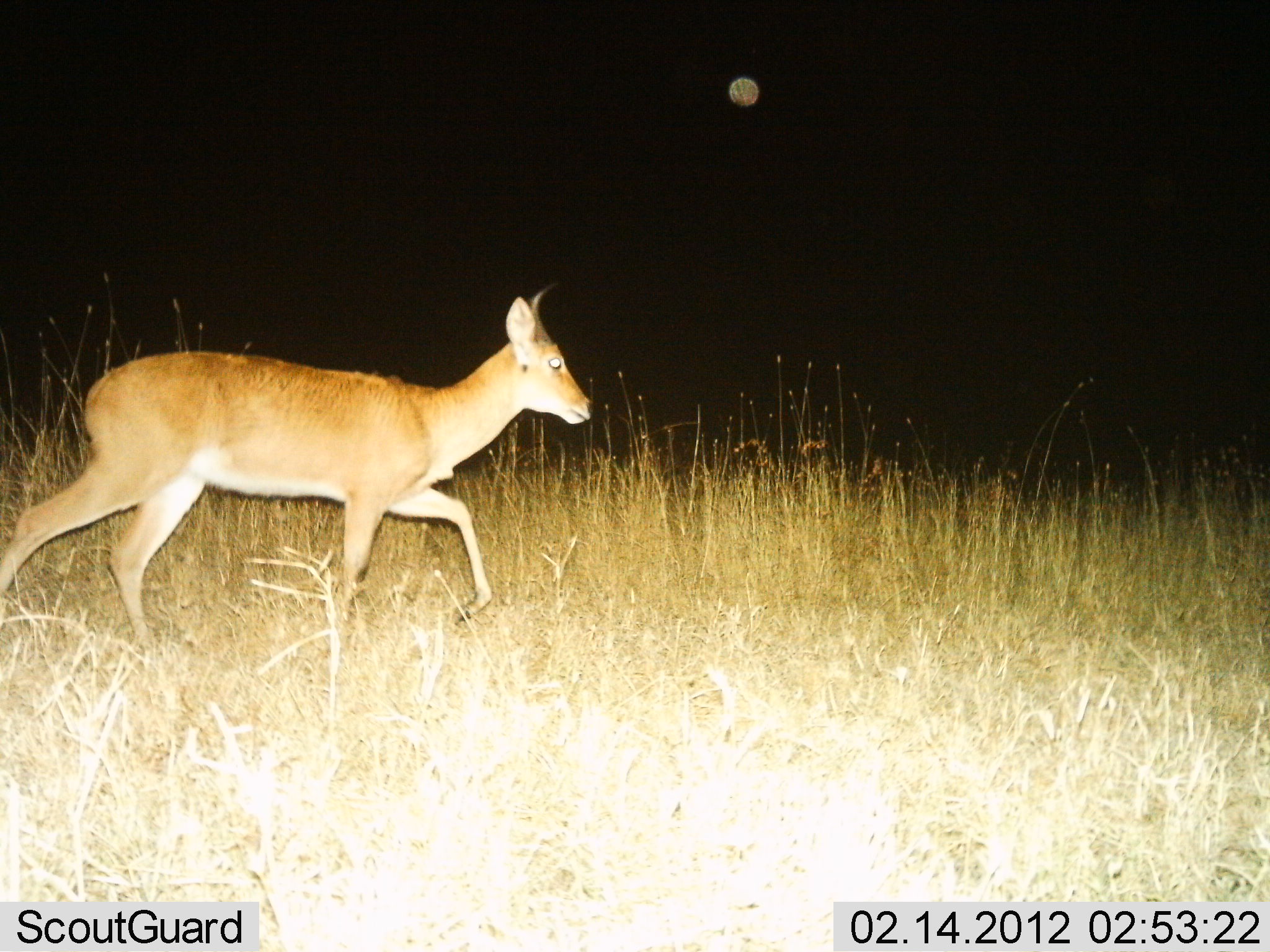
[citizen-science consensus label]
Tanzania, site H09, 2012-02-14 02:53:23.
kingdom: Animalia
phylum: Chordata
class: Mammalia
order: Artiodactyla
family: Bovidae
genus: Redunca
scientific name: Redunca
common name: reedbuck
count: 1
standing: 0%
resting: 0%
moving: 100%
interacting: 0%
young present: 0%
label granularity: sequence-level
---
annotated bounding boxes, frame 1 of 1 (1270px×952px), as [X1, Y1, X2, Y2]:
animal: [0, 275, 600, 683]